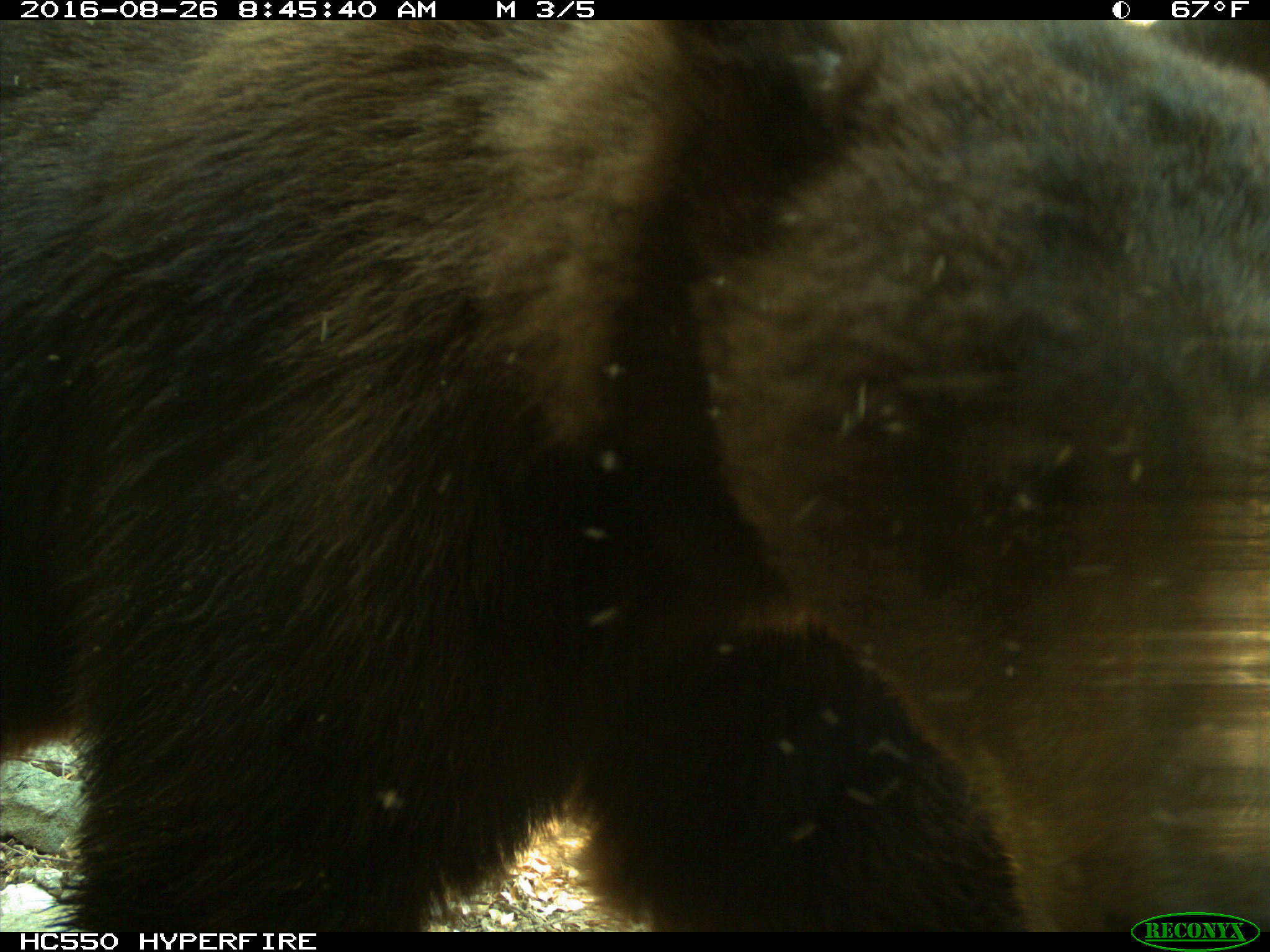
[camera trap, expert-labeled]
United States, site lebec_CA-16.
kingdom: Animalia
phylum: Chordata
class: Mammalia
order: Carnivora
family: Ursidae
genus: Ursus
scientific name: Ursus americanus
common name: american black bear